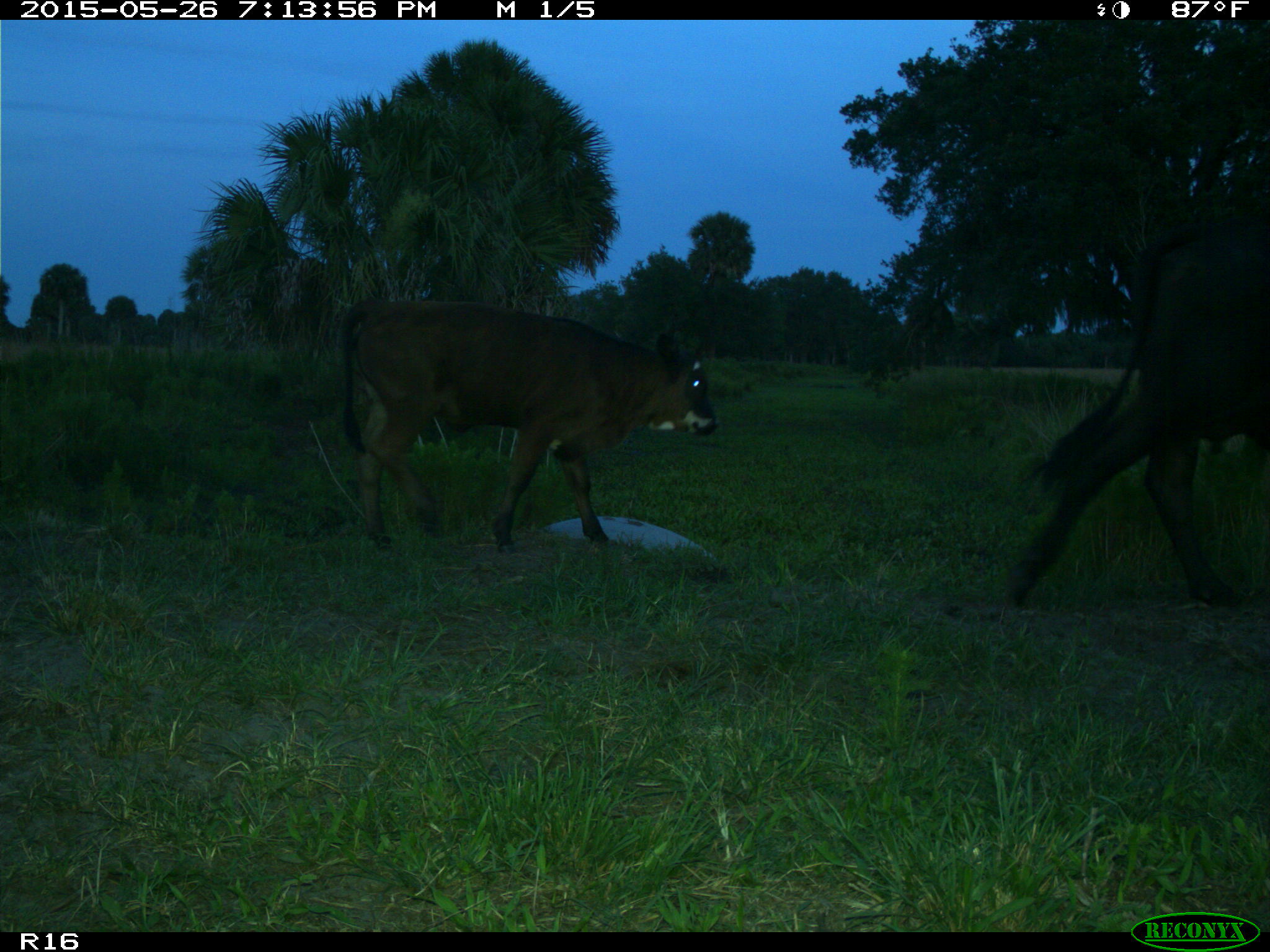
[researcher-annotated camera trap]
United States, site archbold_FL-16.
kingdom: Animalia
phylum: Chordata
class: Mammalia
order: Artiodactyla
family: Bovidae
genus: Bos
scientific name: Bos taurus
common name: domestic cow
Bos taurus (domestic cow).